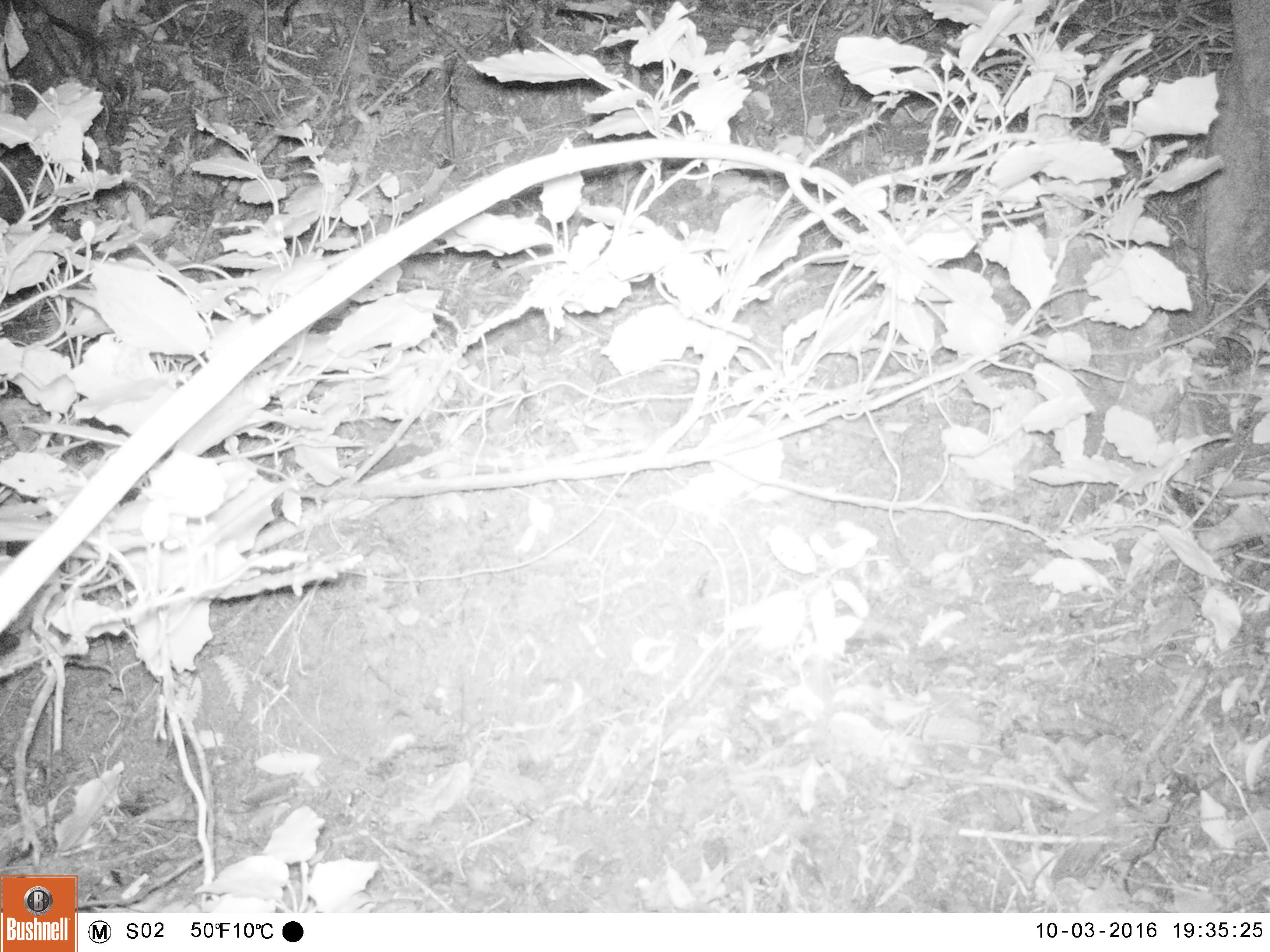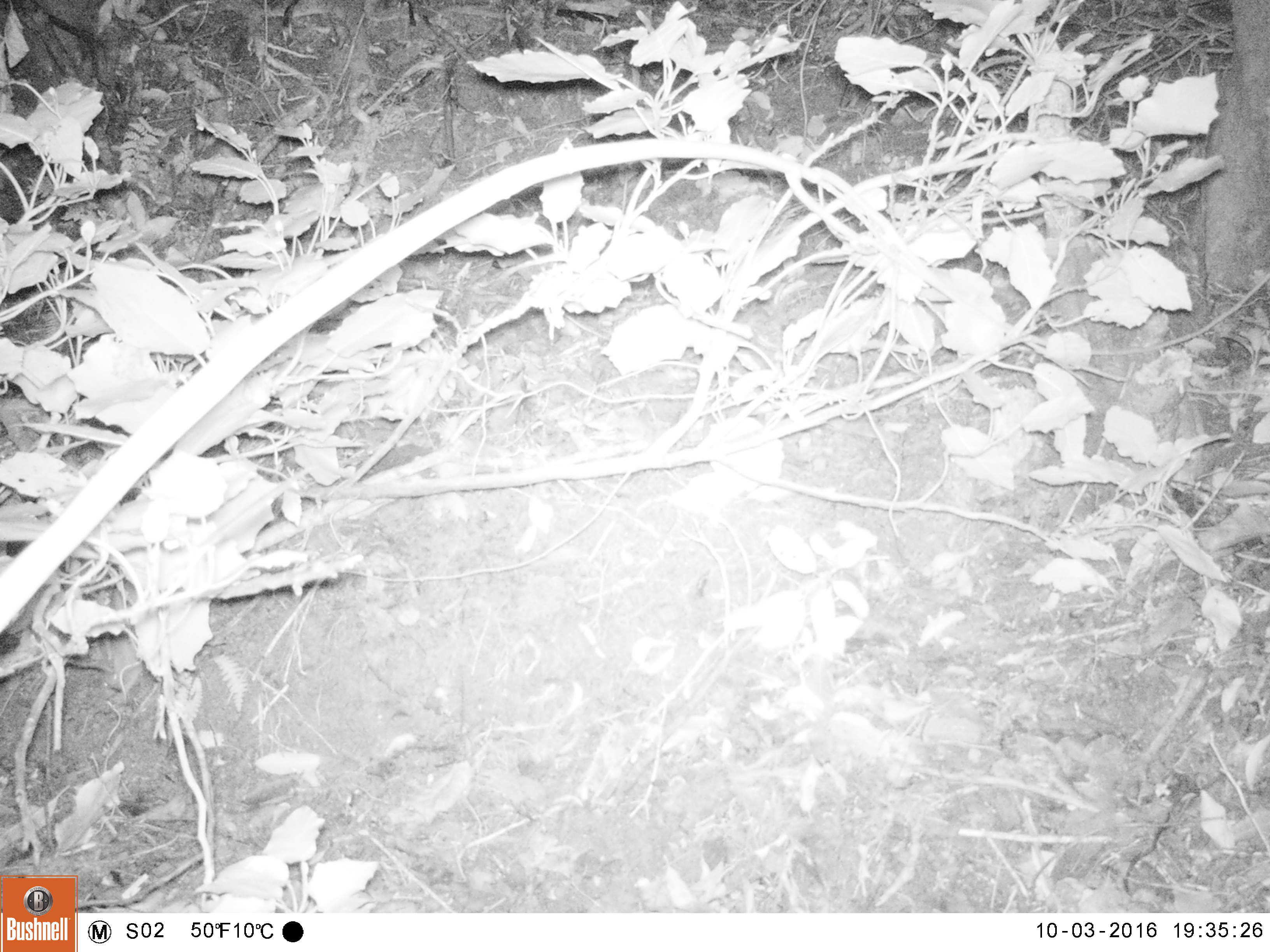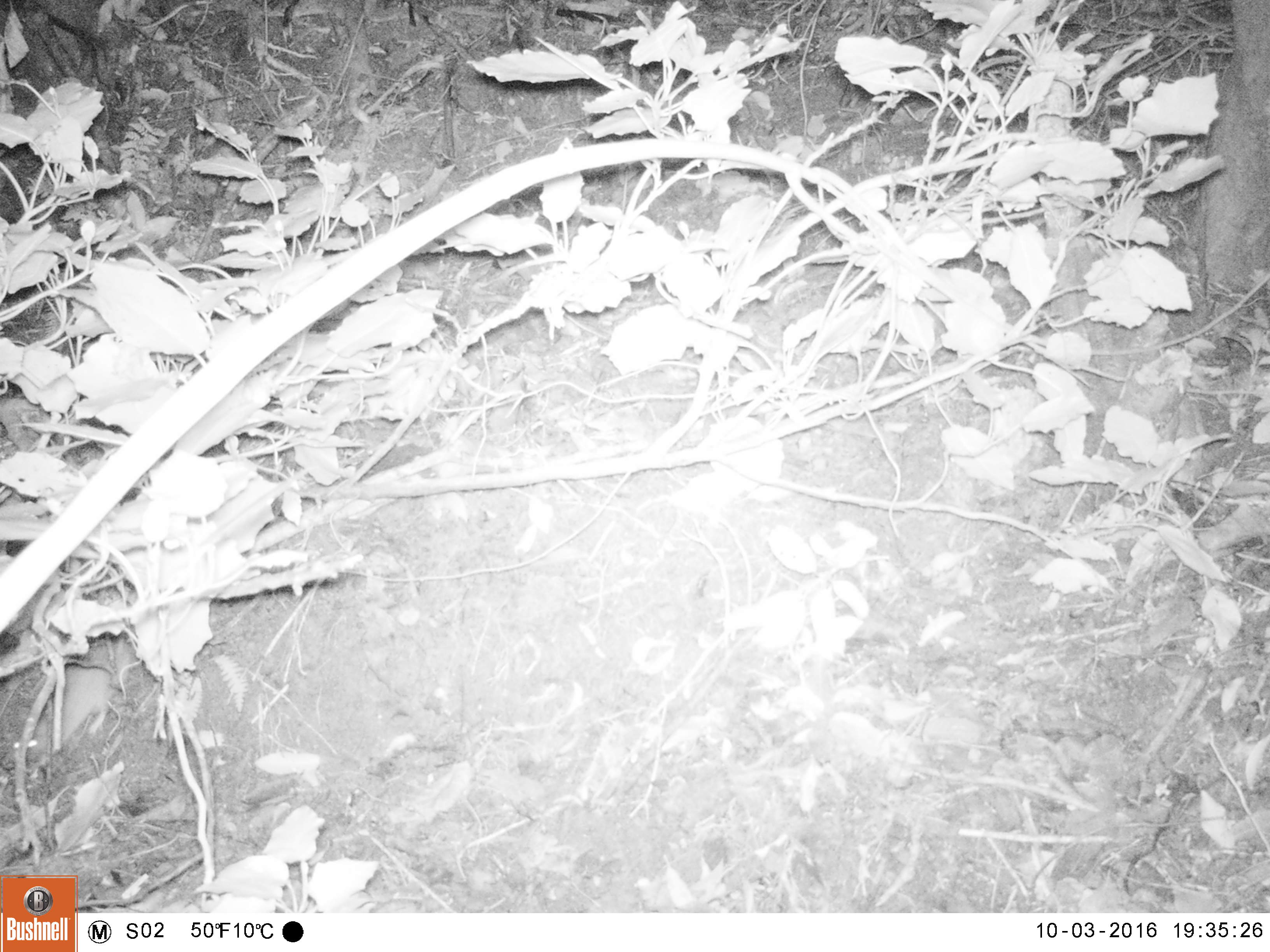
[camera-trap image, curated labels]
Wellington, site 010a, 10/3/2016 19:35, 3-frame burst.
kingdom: Animalia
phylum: Chordata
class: Mammalia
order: Rodentia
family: Muridae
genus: Rattus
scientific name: Rattus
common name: rat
Rat (Rattus).